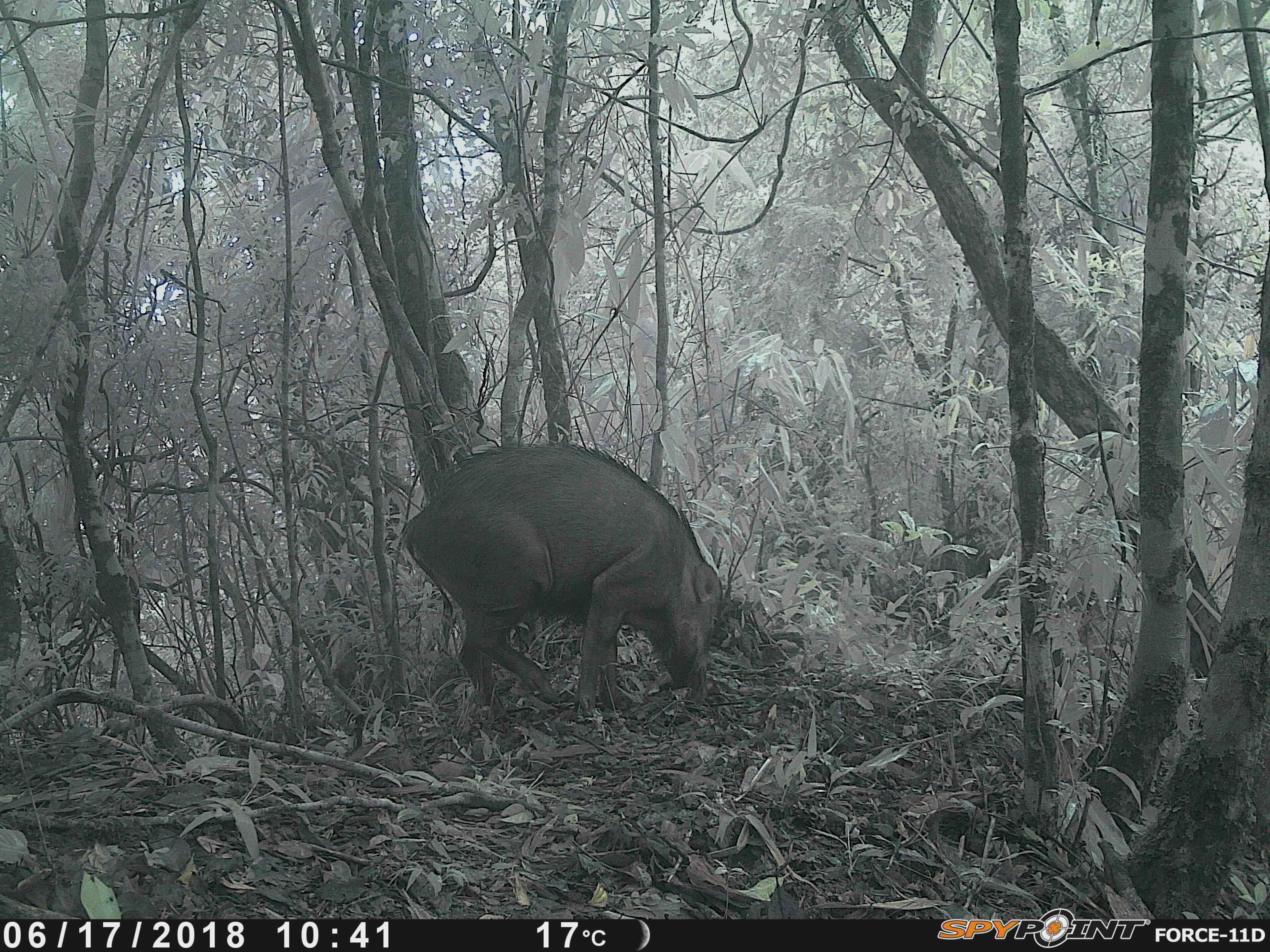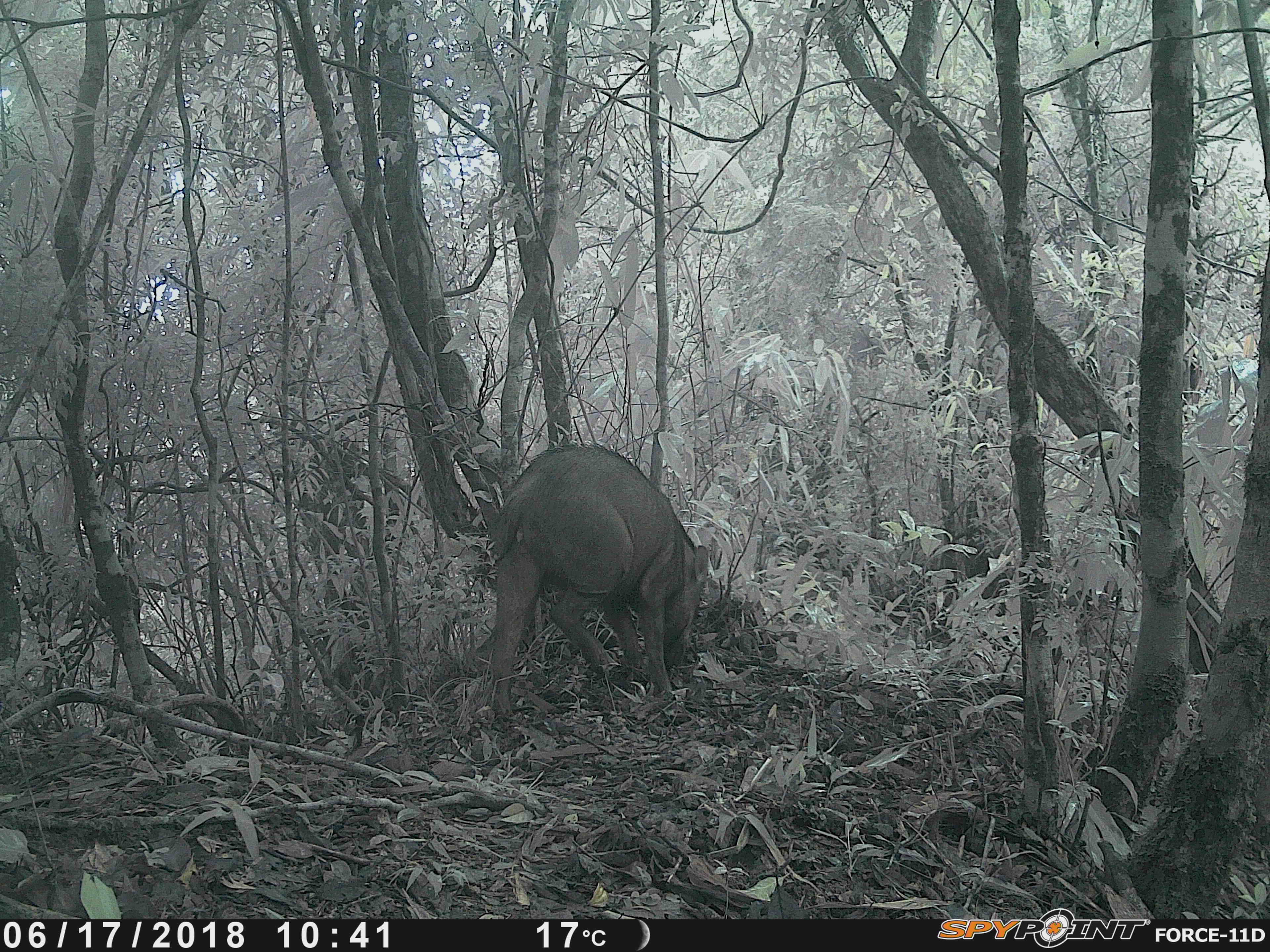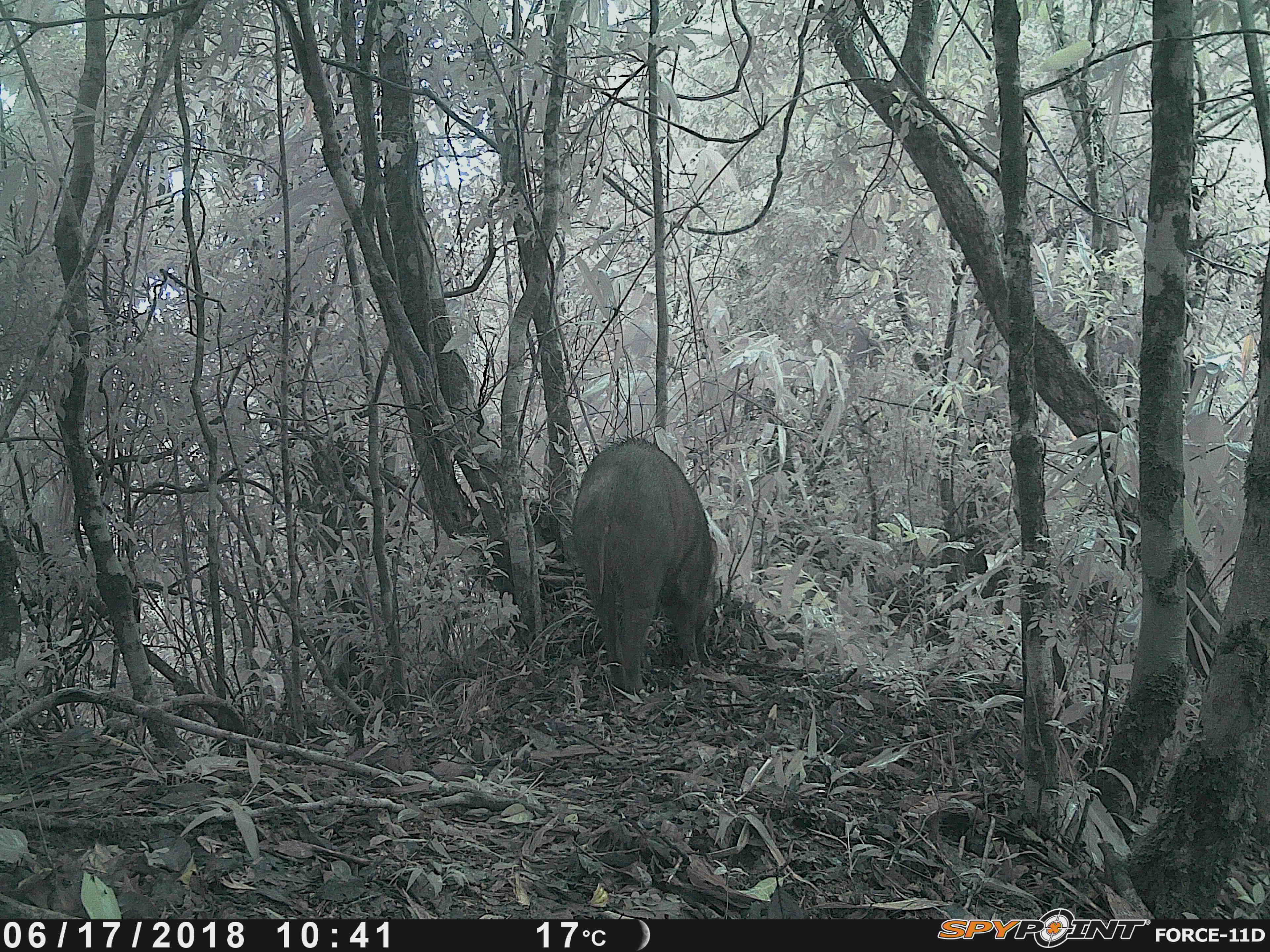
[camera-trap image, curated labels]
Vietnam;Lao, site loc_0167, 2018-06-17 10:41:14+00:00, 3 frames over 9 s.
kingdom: Animalia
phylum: Chordata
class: Mammalia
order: Artiodactyla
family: Suidae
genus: Sus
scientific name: Sus scrofa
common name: eurasian wild pig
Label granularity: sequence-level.